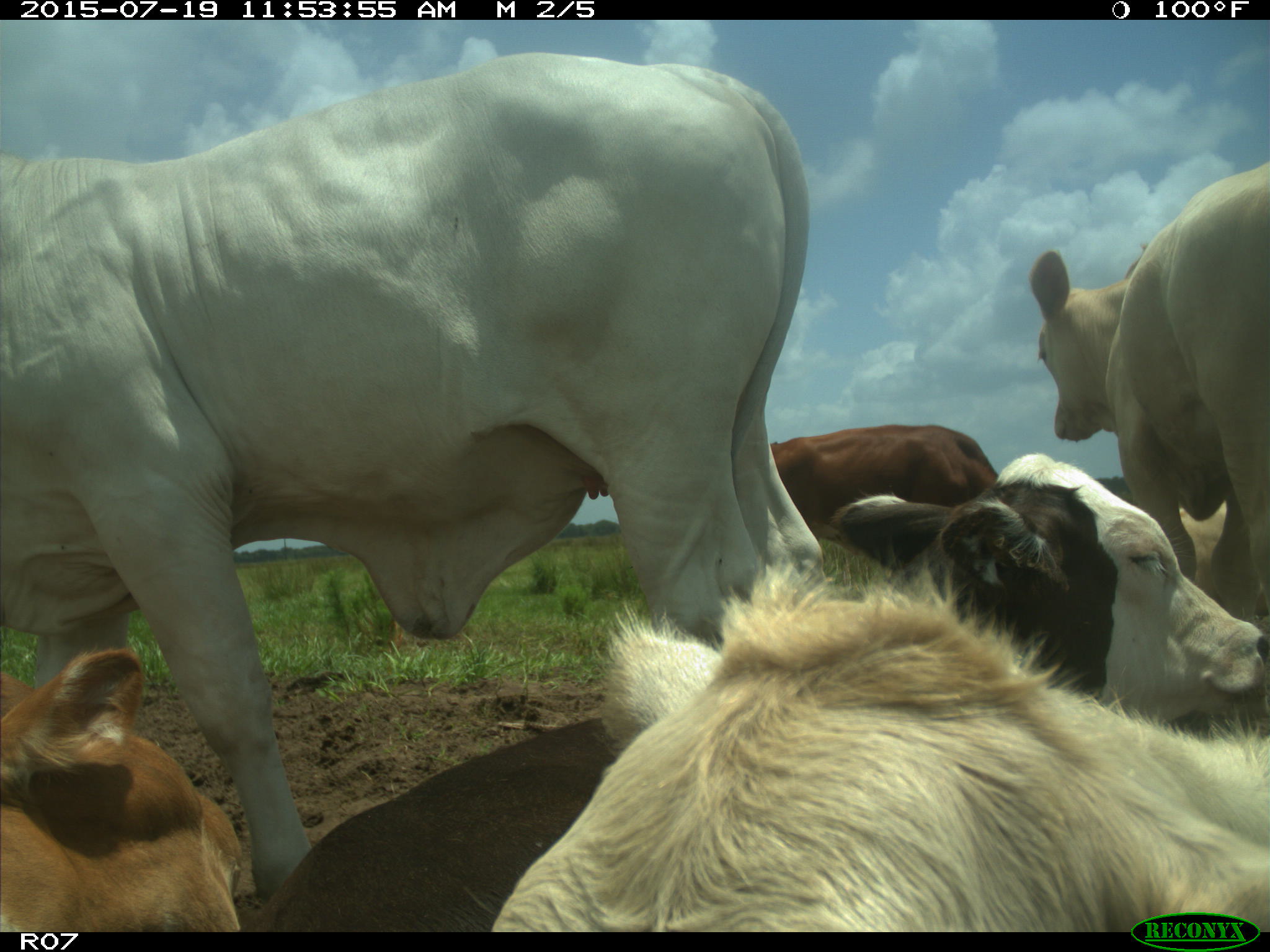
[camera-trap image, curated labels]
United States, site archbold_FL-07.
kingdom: Animalia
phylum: Chordata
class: Mammalia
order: Artiodactyla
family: Bovidae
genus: Bos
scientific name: Bos taurus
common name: domestic cow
Bos taurus (domestic cow).